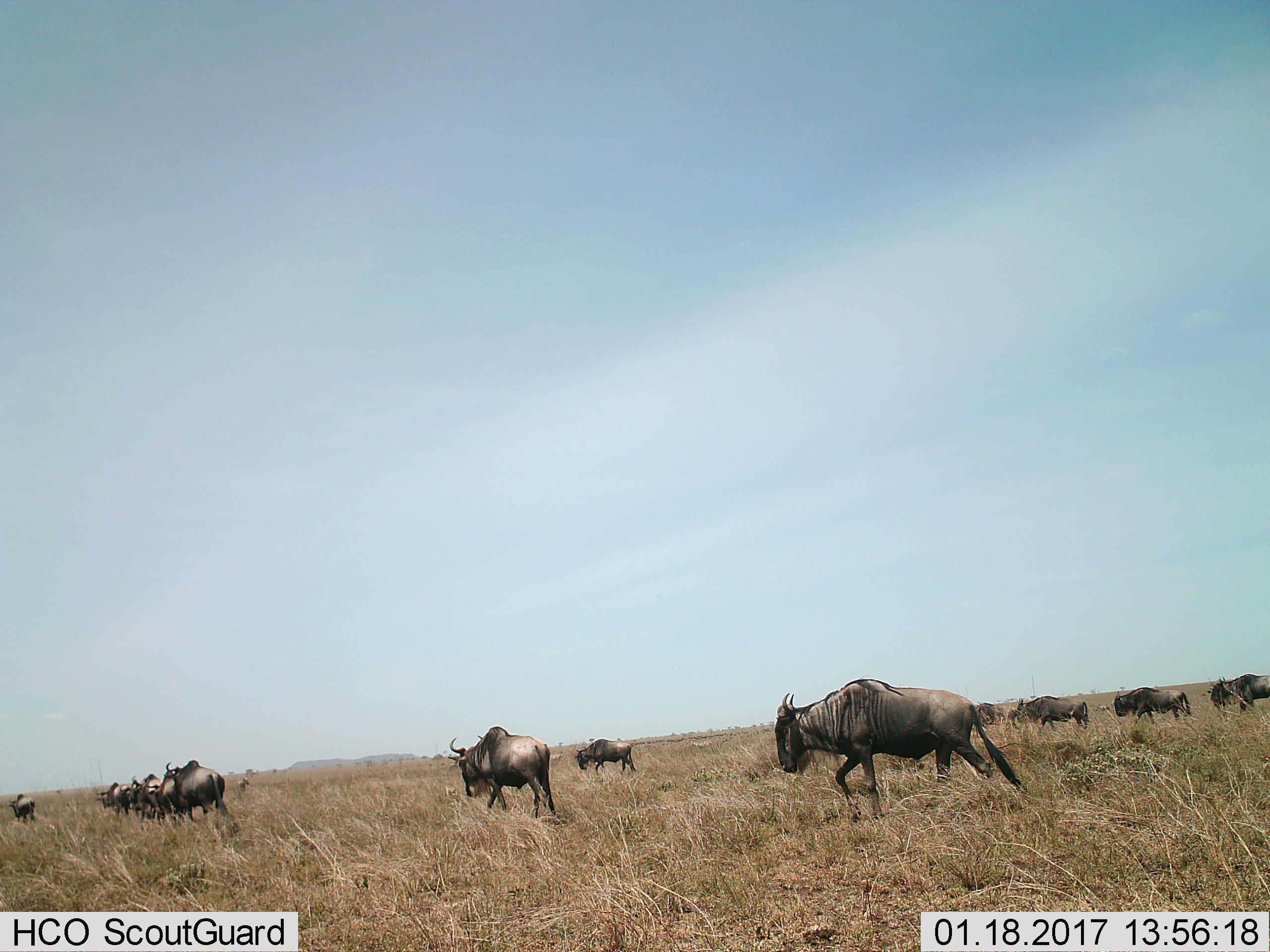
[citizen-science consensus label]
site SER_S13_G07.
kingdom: Animalia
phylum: Chordata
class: Mammalia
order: Artiodactyla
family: Bovidae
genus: Connochaetes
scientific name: Connochaetes taurinus taurinus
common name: blue wildebeest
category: wildebeestblue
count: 11-50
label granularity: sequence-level